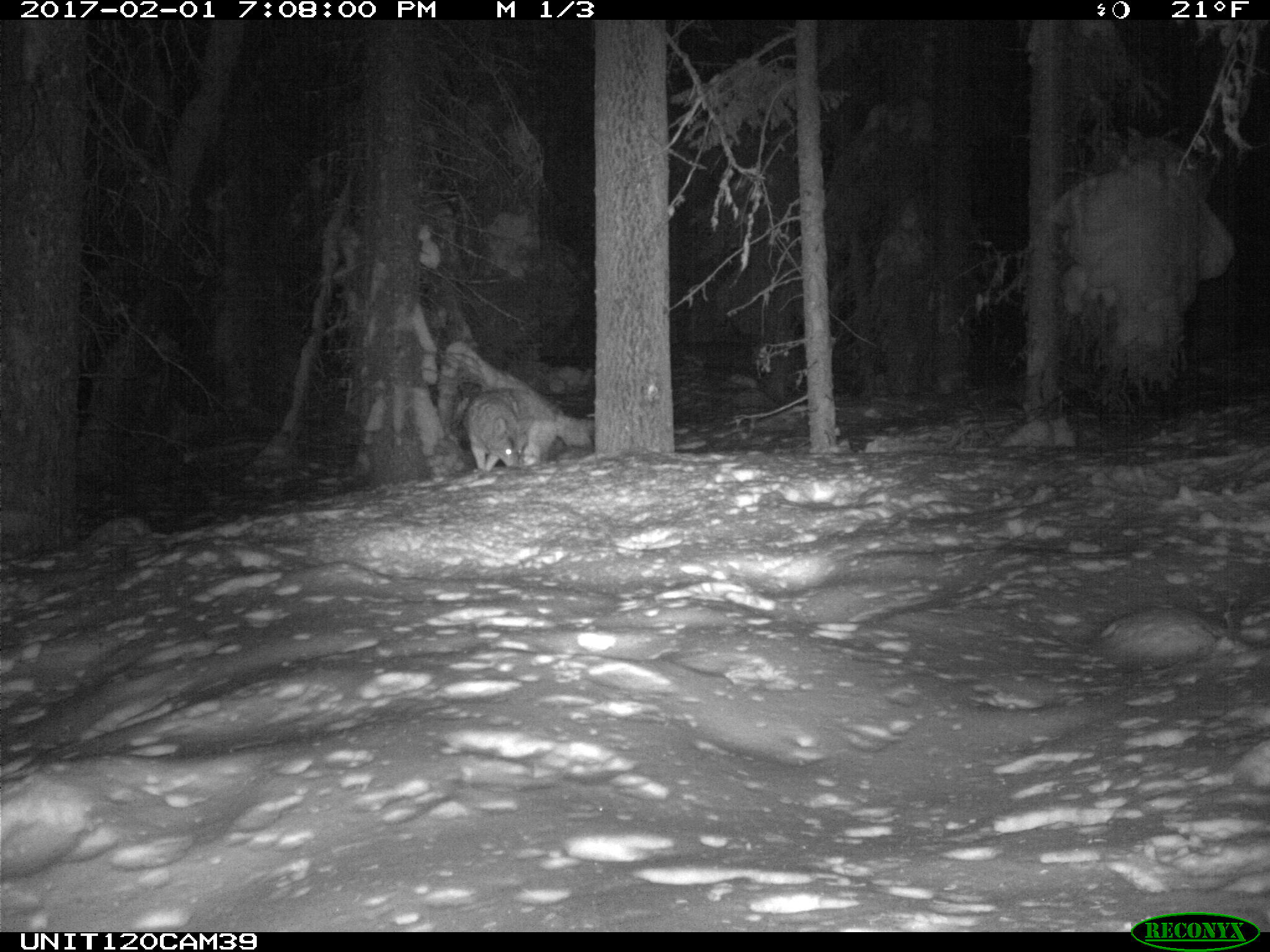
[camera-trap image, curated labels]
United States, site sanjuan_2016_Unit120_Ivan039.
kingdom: Animalia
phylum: Chordata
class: Mammalia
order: Carnivora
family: Canidae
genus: Canis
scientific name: Canis latrans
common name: coyote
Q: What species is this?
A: Canis latrans (coyote).